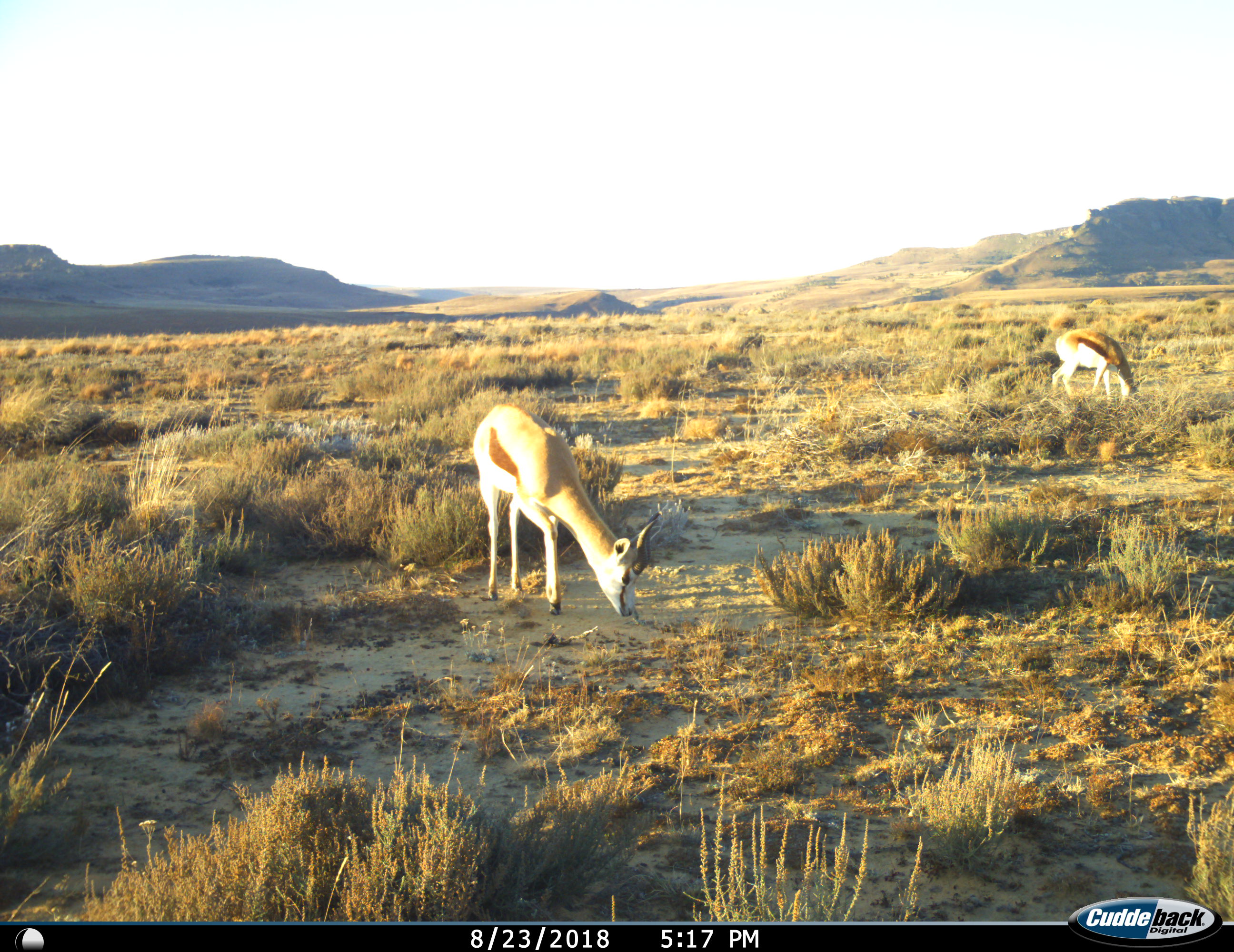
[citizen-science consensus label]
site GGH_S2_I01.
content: unidentified animal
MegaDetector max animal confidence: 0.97